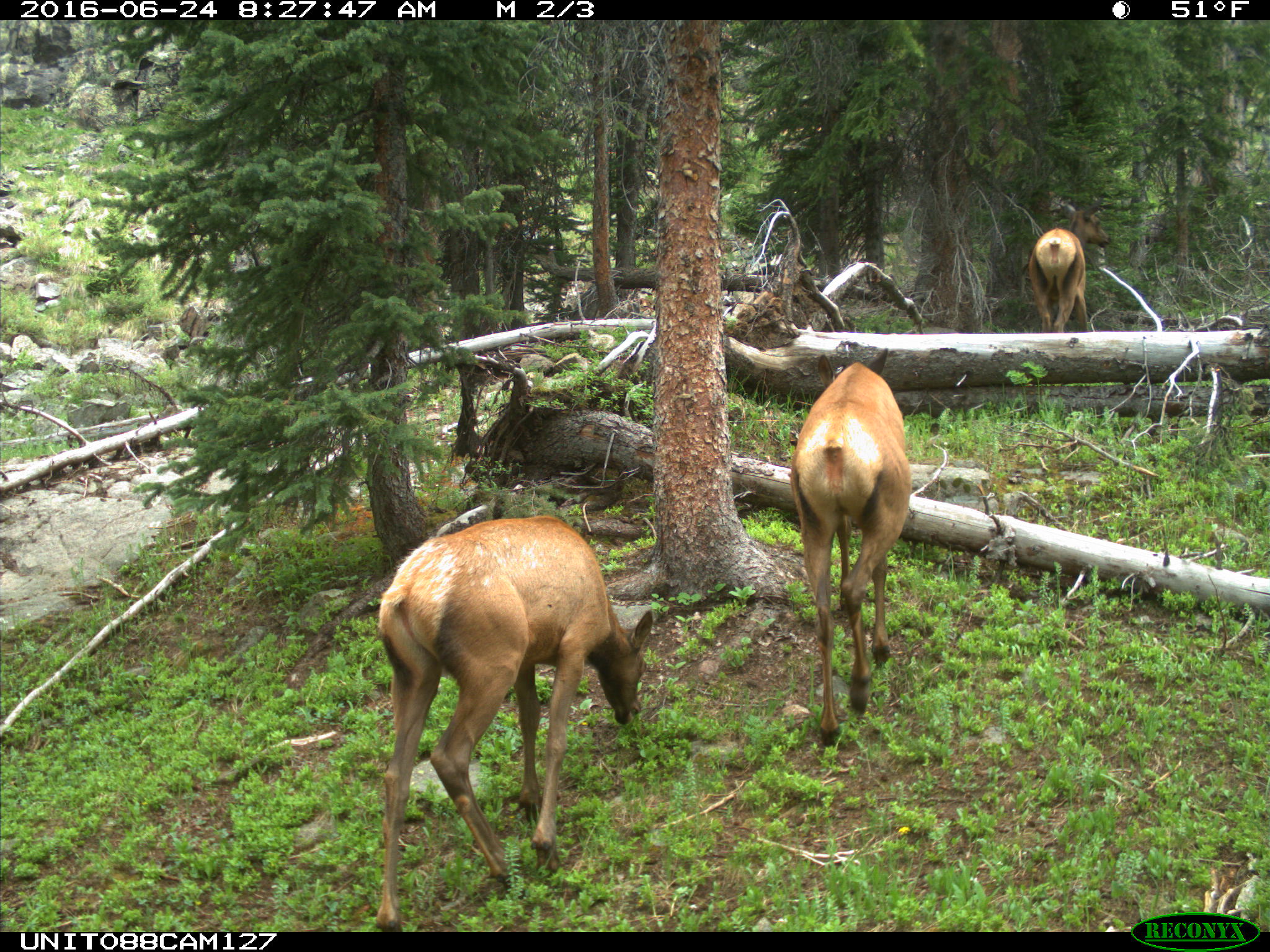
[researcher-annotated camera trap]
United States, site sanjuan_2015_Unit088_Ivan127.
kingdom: Animalia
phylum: Chordata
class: Mammalia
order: Artiodactyla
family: Cervidae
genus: Cervus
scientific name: Cervus elaphus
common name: red deer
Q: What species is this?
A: Cervus elaphus (red deer).